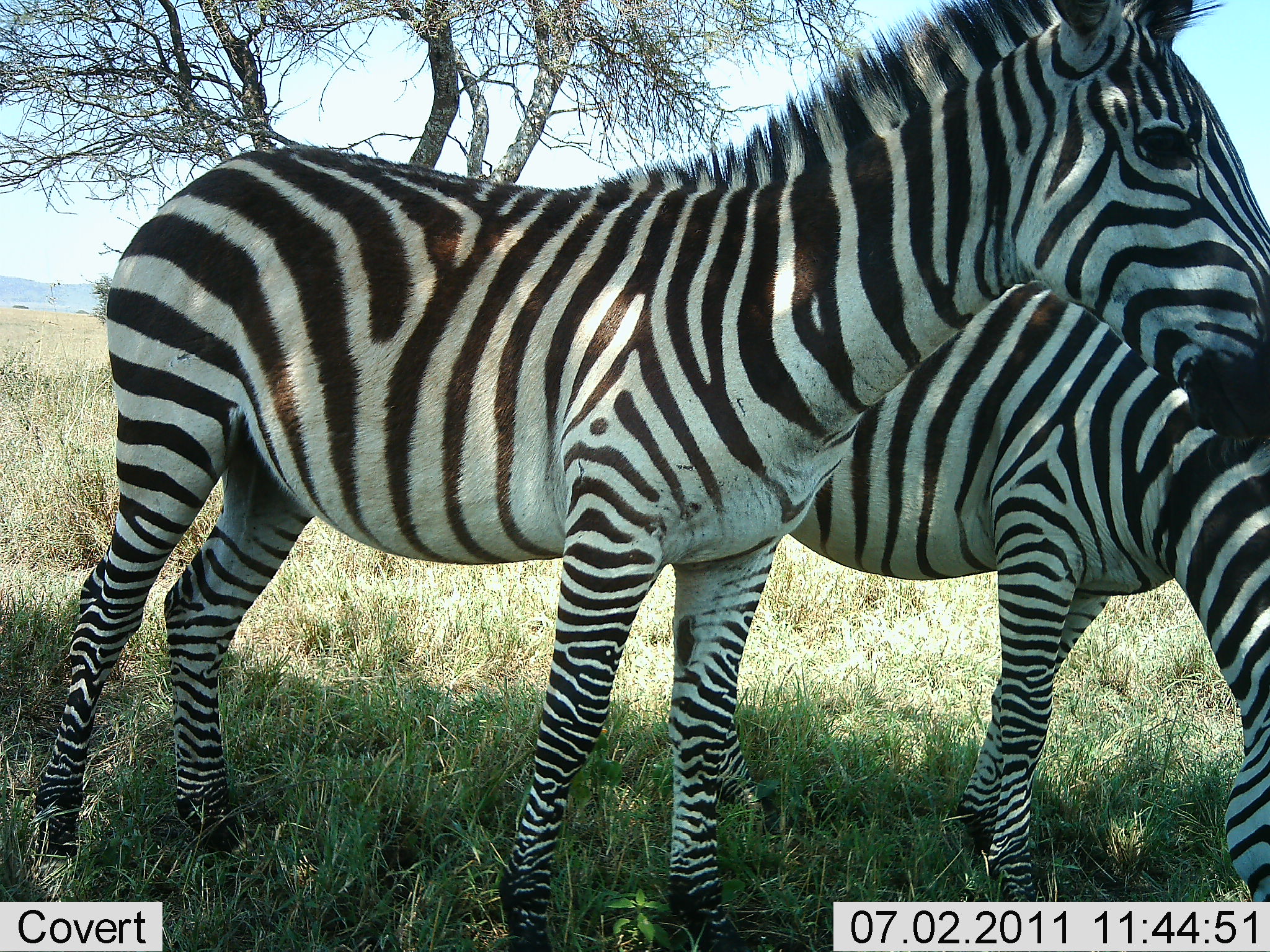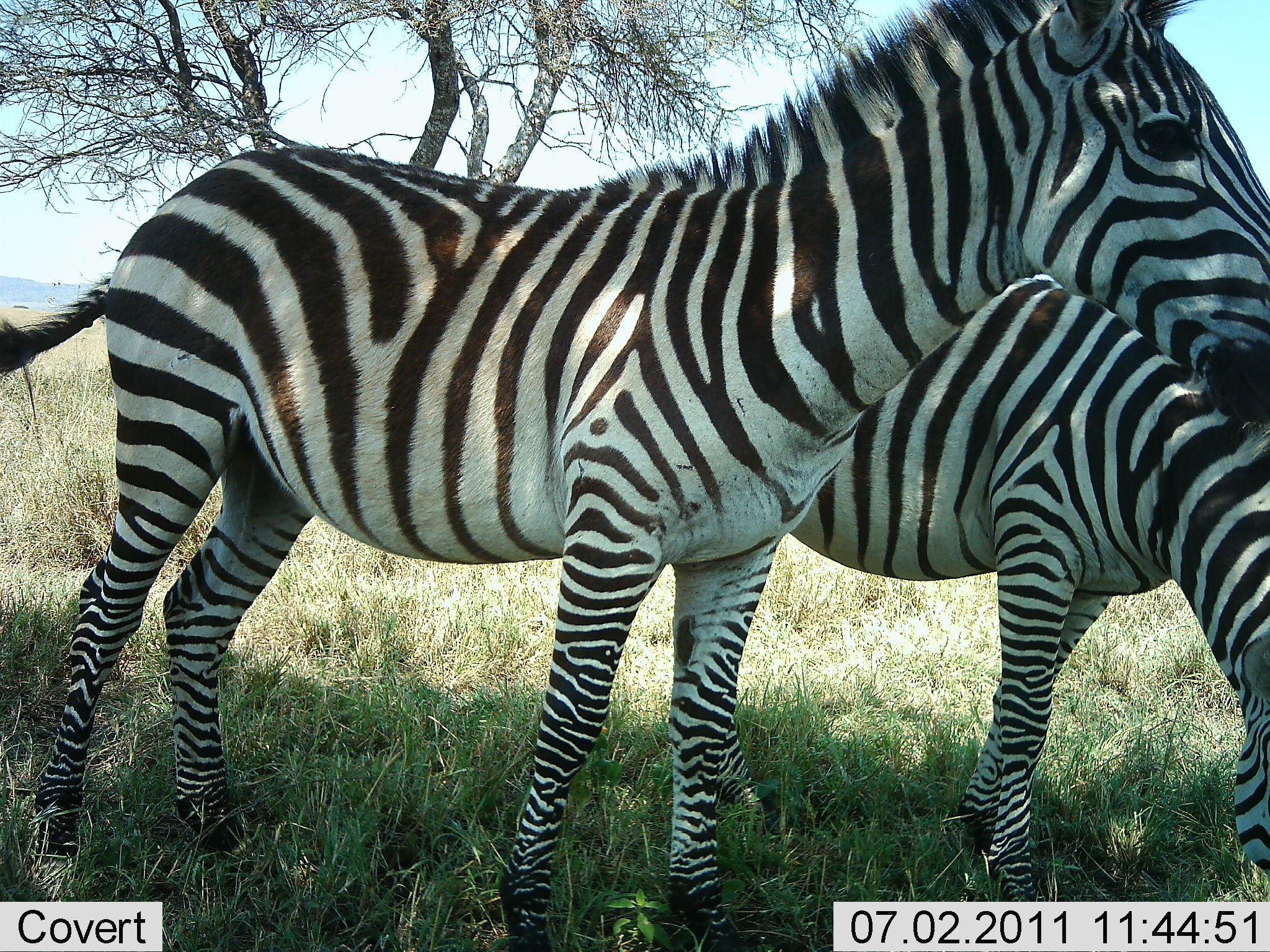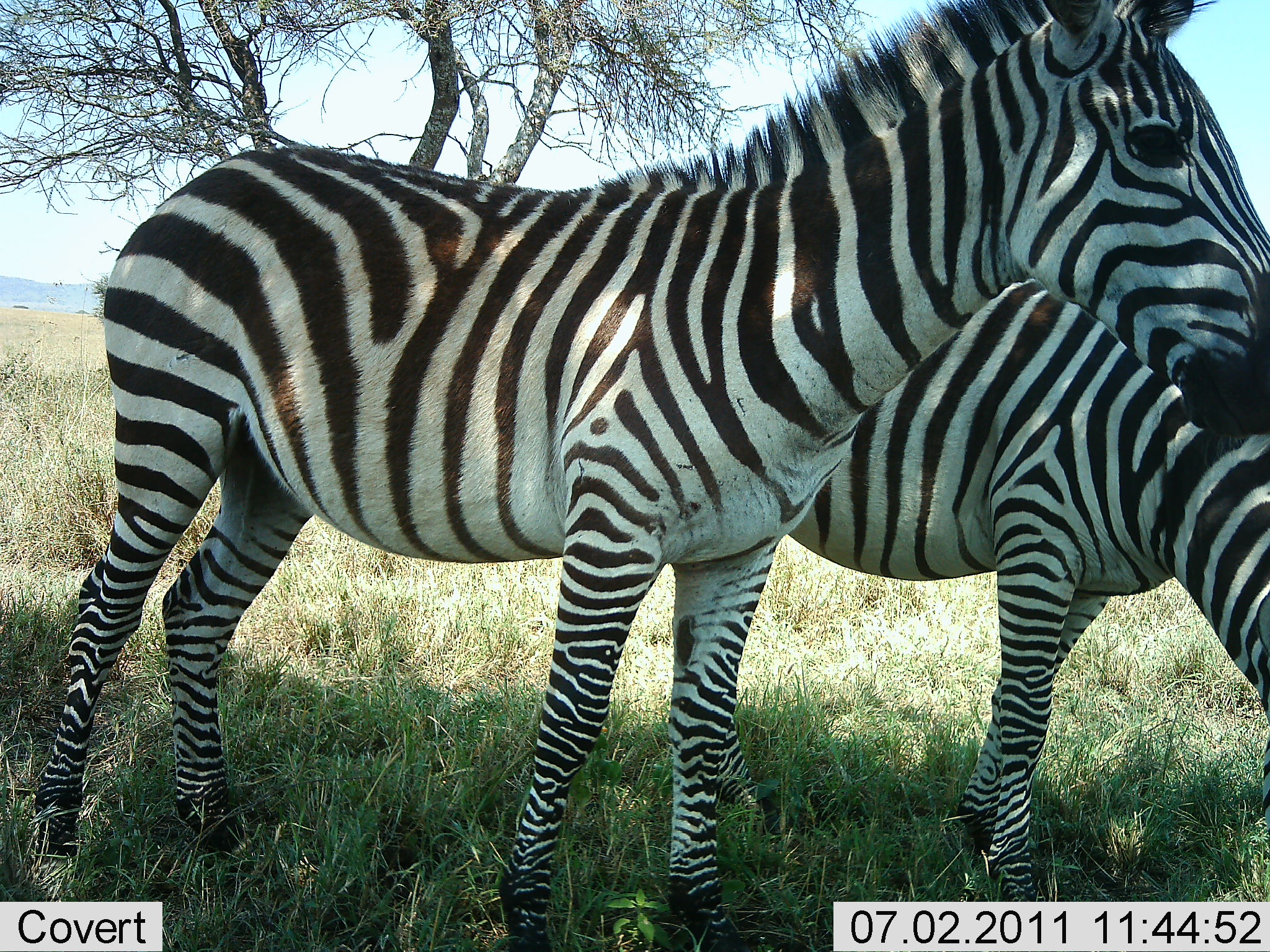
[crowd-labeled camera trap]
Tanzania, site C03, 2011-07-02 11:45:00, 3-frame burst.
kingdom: Animalia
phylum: Chordata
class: Mammalia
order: Perissodactyla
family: Equidae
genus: Equus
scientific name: Equus quagga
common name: plains zebra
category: zebra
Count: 2.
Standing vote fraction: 73%.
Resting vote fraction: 0%.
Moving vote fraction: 0%.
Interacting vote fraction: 0%.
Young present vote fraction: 0%.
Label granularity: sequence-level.